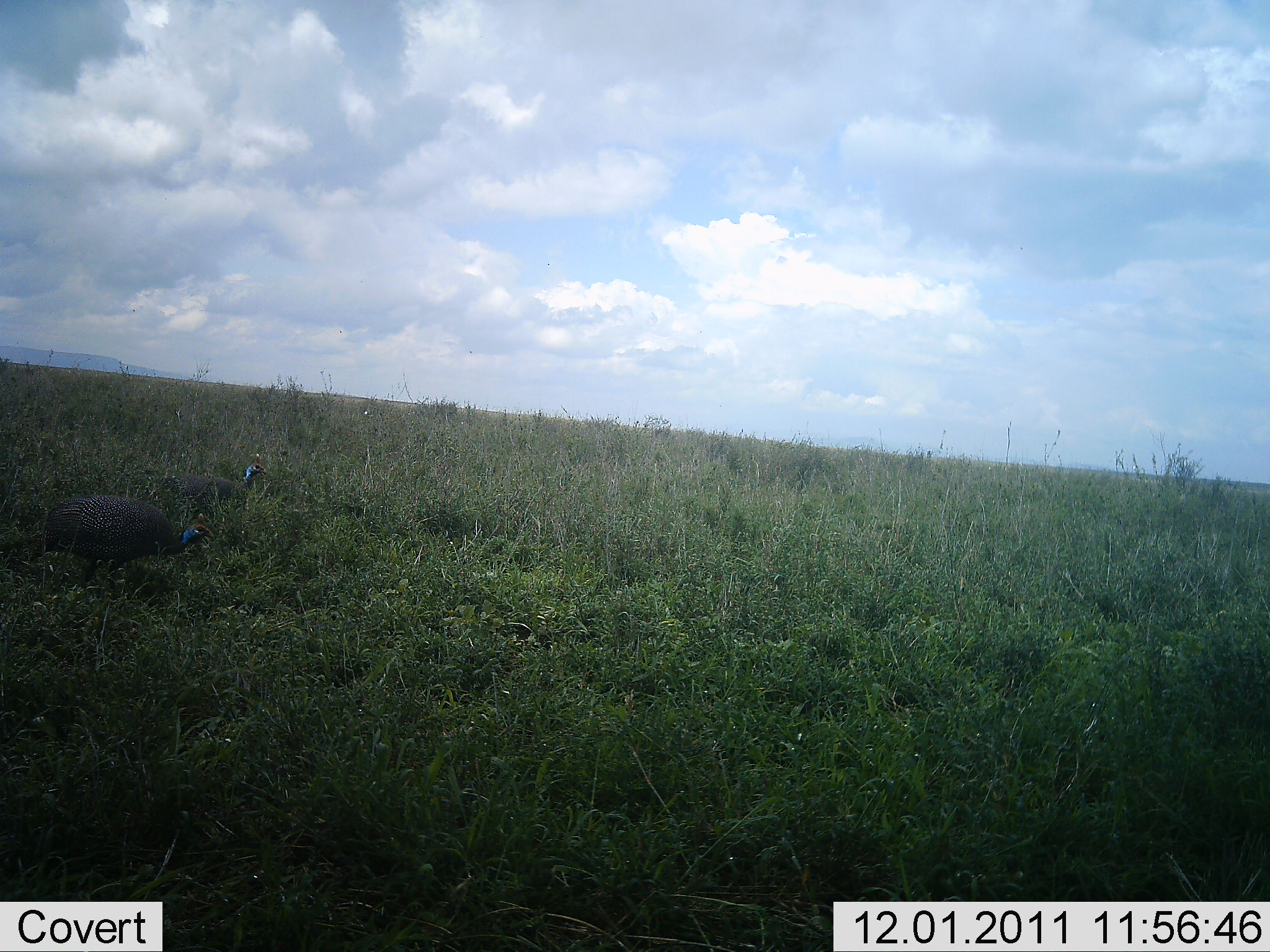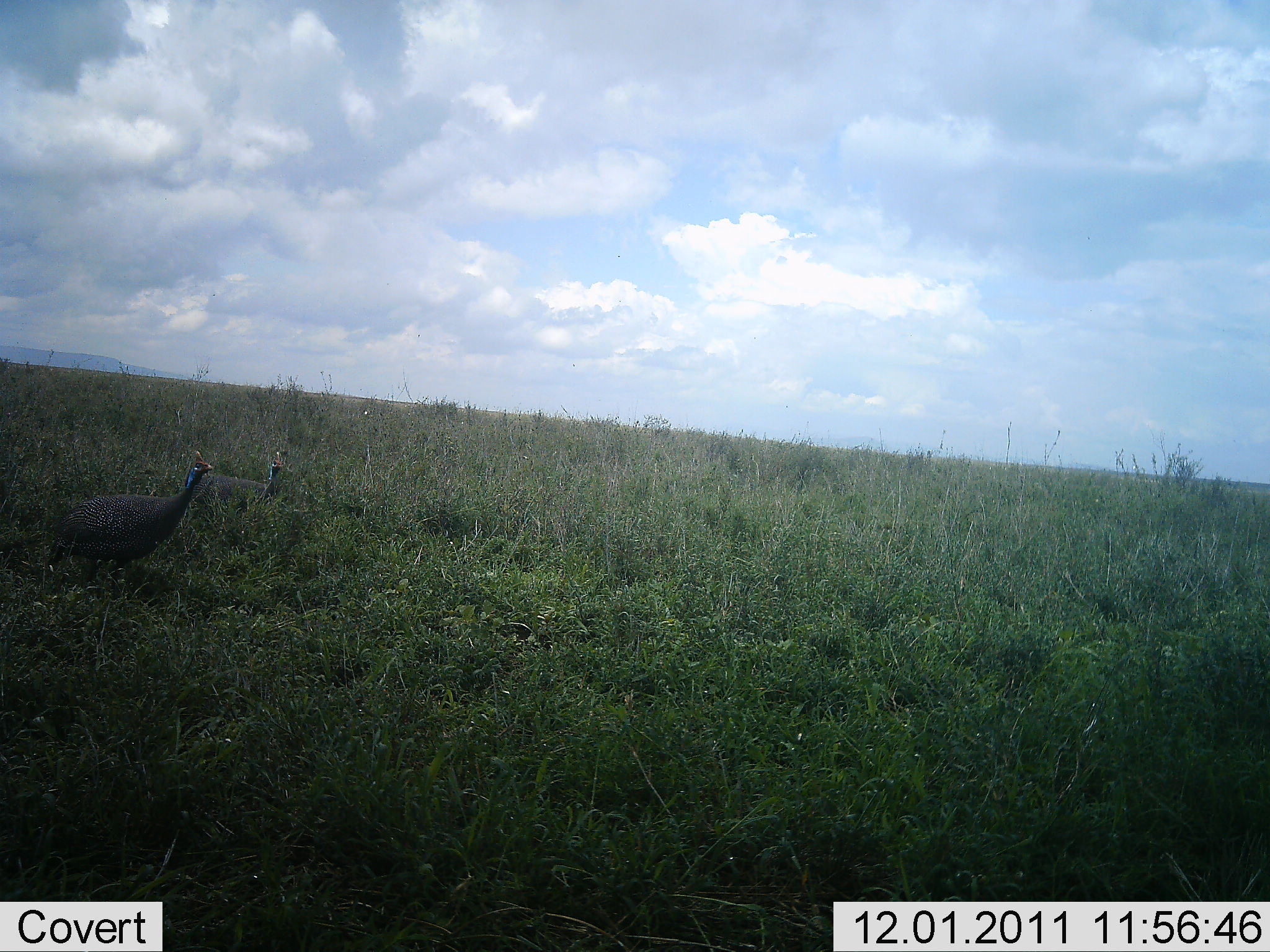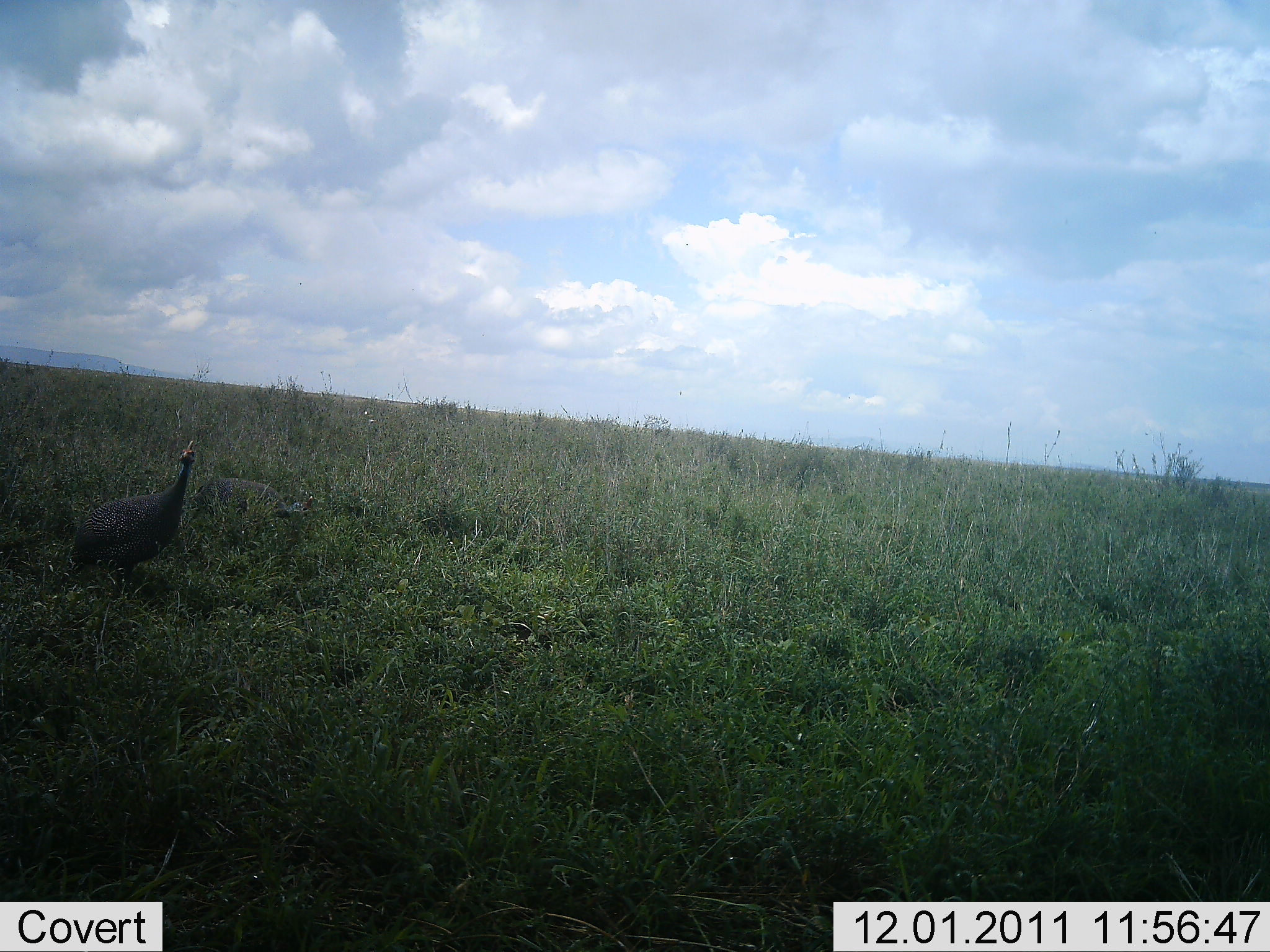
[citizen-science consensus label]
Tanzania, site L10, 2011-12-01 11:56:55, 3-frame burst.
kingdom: Animalia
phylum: Chordata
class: Aves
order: Galliformes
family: Numididae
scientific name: Numididae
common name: guinea fowl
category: guineafowl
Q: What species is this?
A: Guineafowl (guinea fowl) (Numididae).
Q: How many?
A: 2.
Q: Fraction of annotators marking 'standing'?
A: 50%.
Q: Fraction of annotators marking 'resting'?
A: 0%.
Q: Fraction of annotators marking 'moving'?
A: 20%.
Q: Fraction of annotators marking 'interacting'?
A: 0%.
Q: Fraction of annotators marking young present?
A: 0%.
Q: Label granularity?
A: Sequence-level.